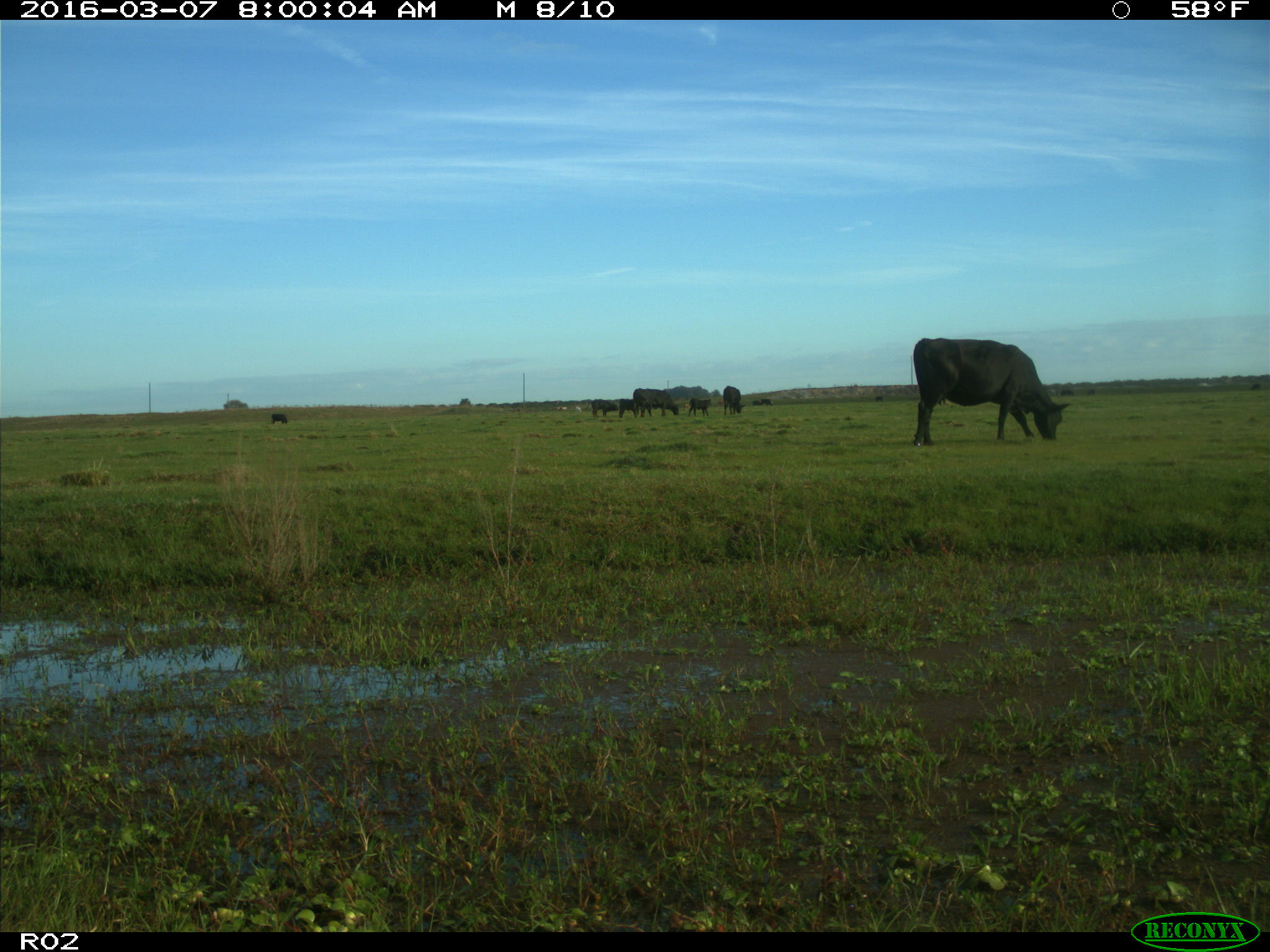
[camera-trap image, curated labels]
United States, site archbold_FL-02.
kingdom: Animalia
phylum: Chordata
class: Mammalia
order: Artiodactyla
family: Bovidae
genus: Bos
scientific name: Bos taurus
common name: domestic cow